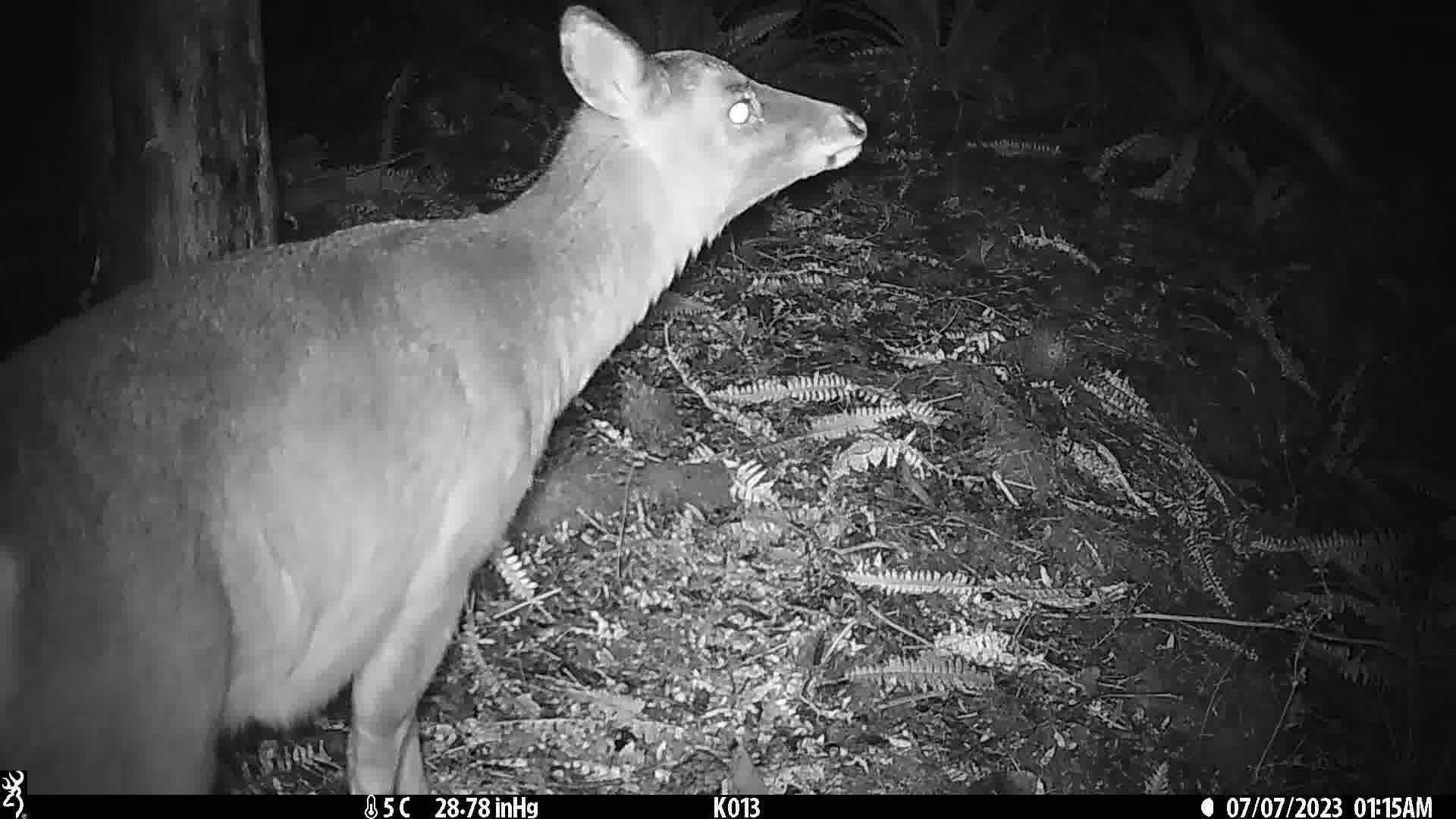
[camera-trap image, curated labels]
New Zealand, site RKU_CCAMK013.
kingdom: Animalia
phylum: Chordata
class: Mammalia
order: Artiodactyla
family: Cervidae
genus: Odocoileus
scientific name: Odocoileus virginianus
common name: white-tailed deer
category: white tailed deer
White tailed deer (white-tailed deer) (Odocoileus virginianus).